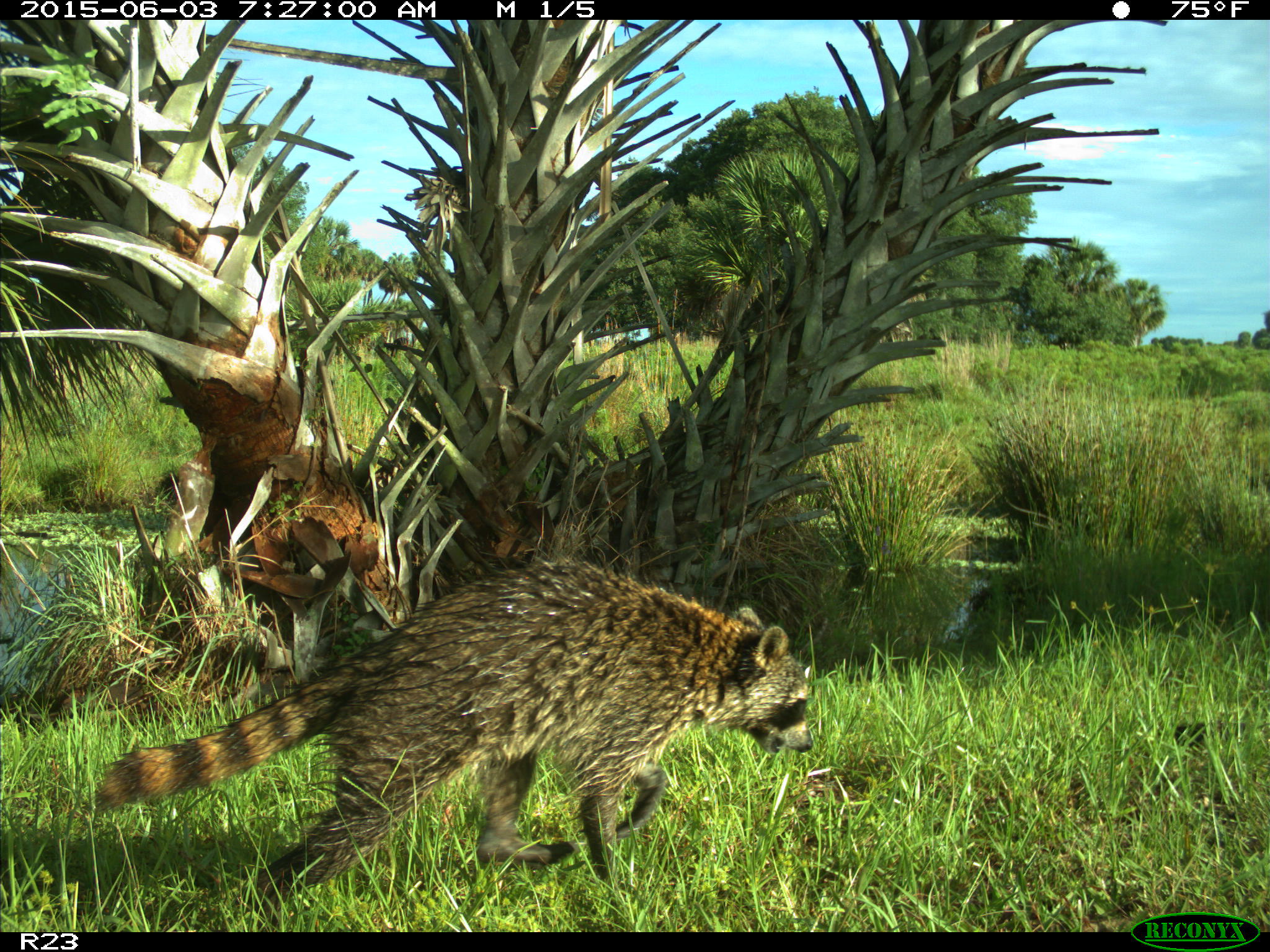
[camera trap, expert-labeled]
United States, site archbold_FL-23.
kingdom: Animalia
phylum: Chordata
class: Mammalia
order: Artiodactyla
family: Bovidae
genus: Bos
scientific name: Bos taurus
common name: domestic cow